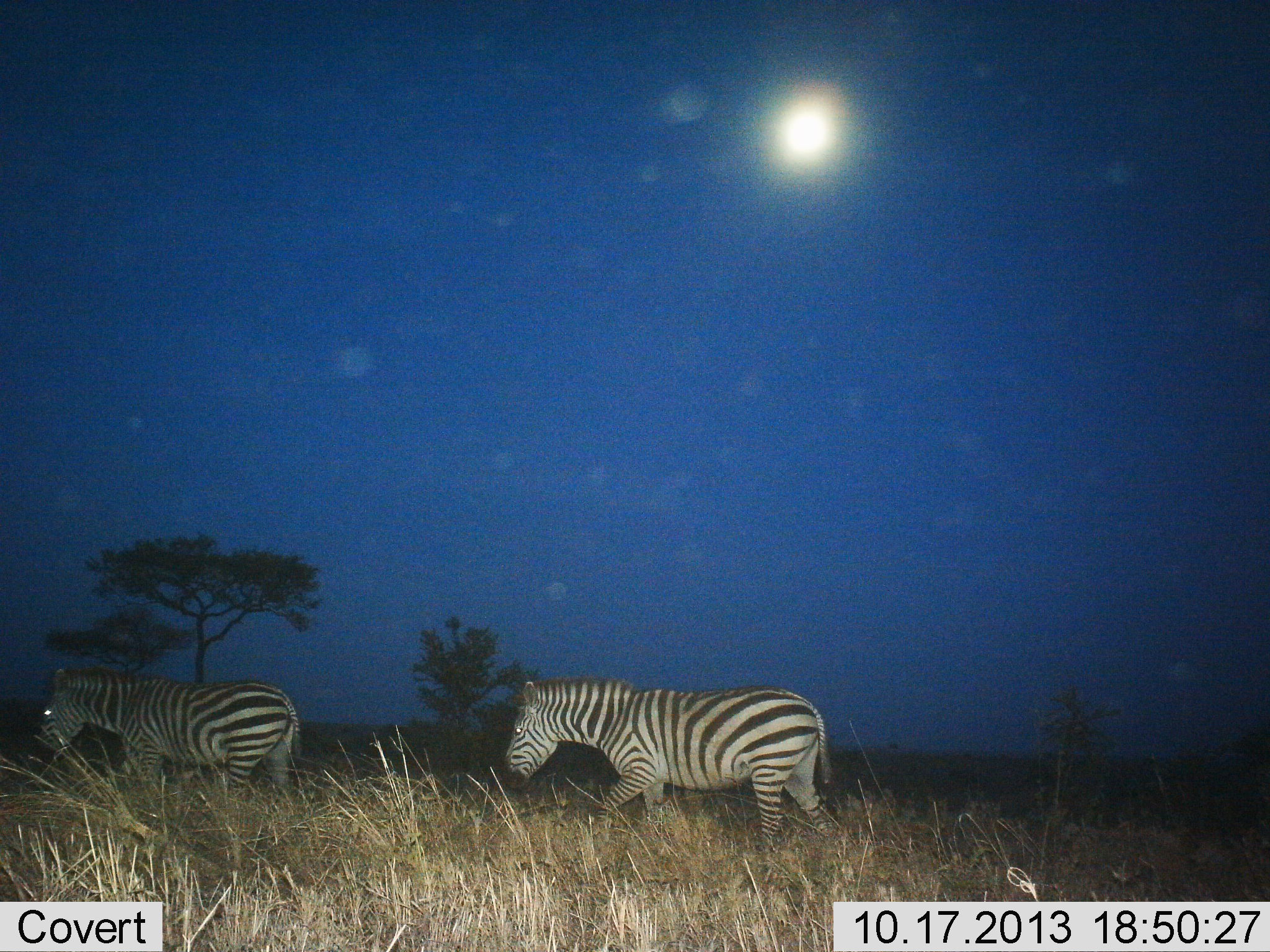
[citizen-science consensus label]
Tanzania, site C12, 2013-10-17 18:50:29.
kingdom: Animalia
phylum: Chordata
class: Mammalia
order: Perissodactyla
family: Equidae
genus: Equus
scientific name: Equus quagga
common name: plains zebra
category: zebra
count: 2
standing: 20%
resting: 0%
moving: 100%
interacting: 0%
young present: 0%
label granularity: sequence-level